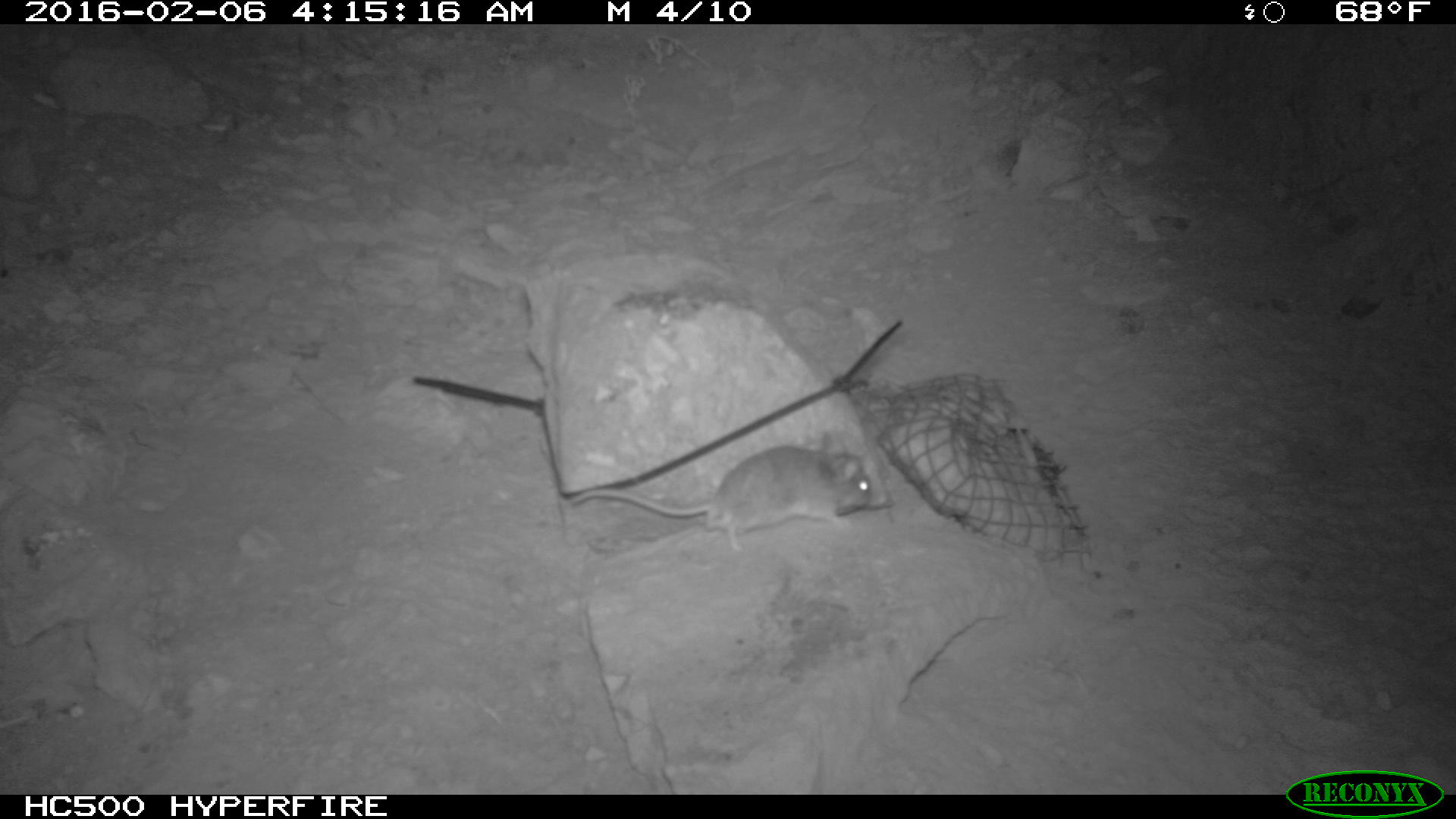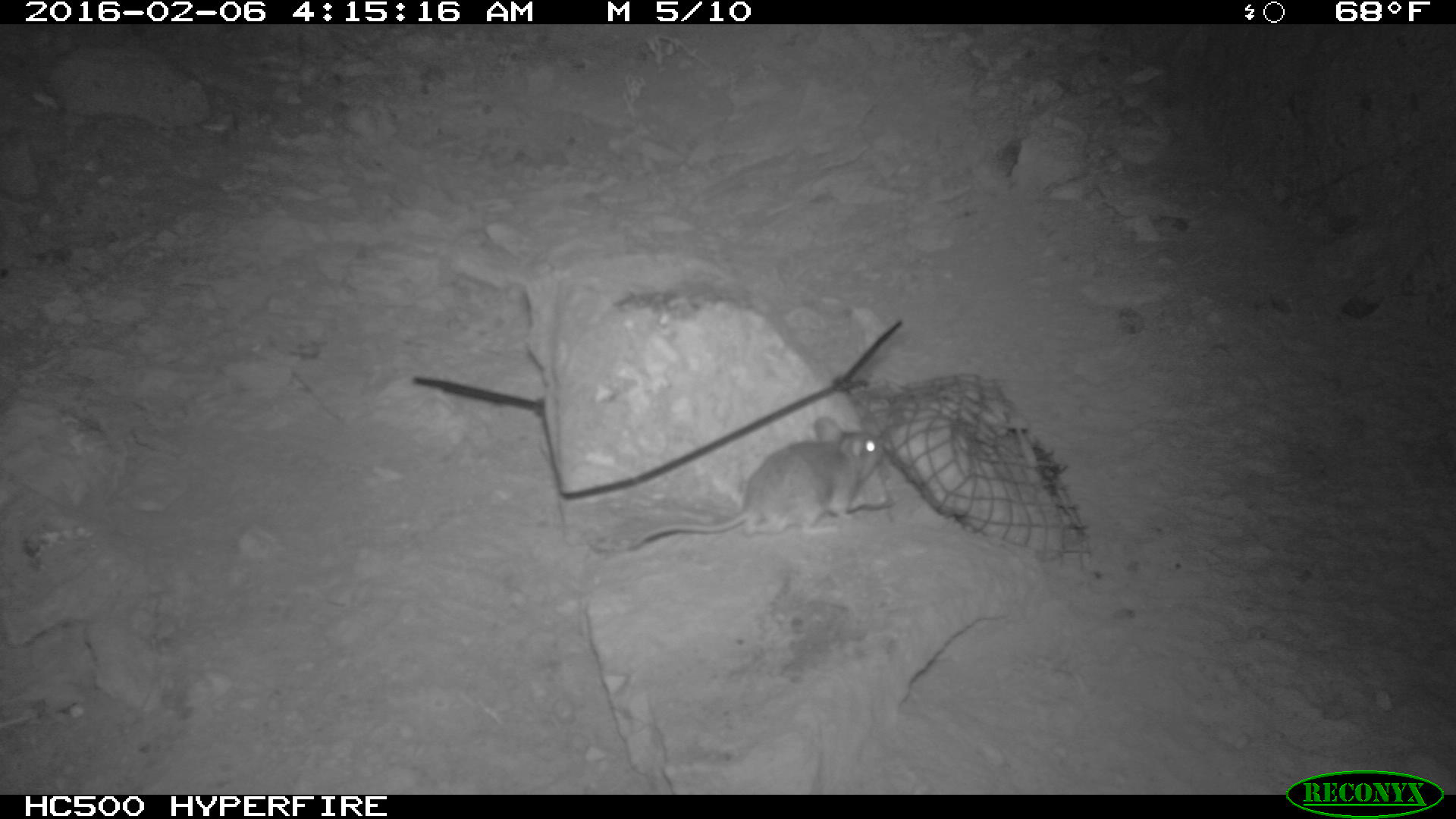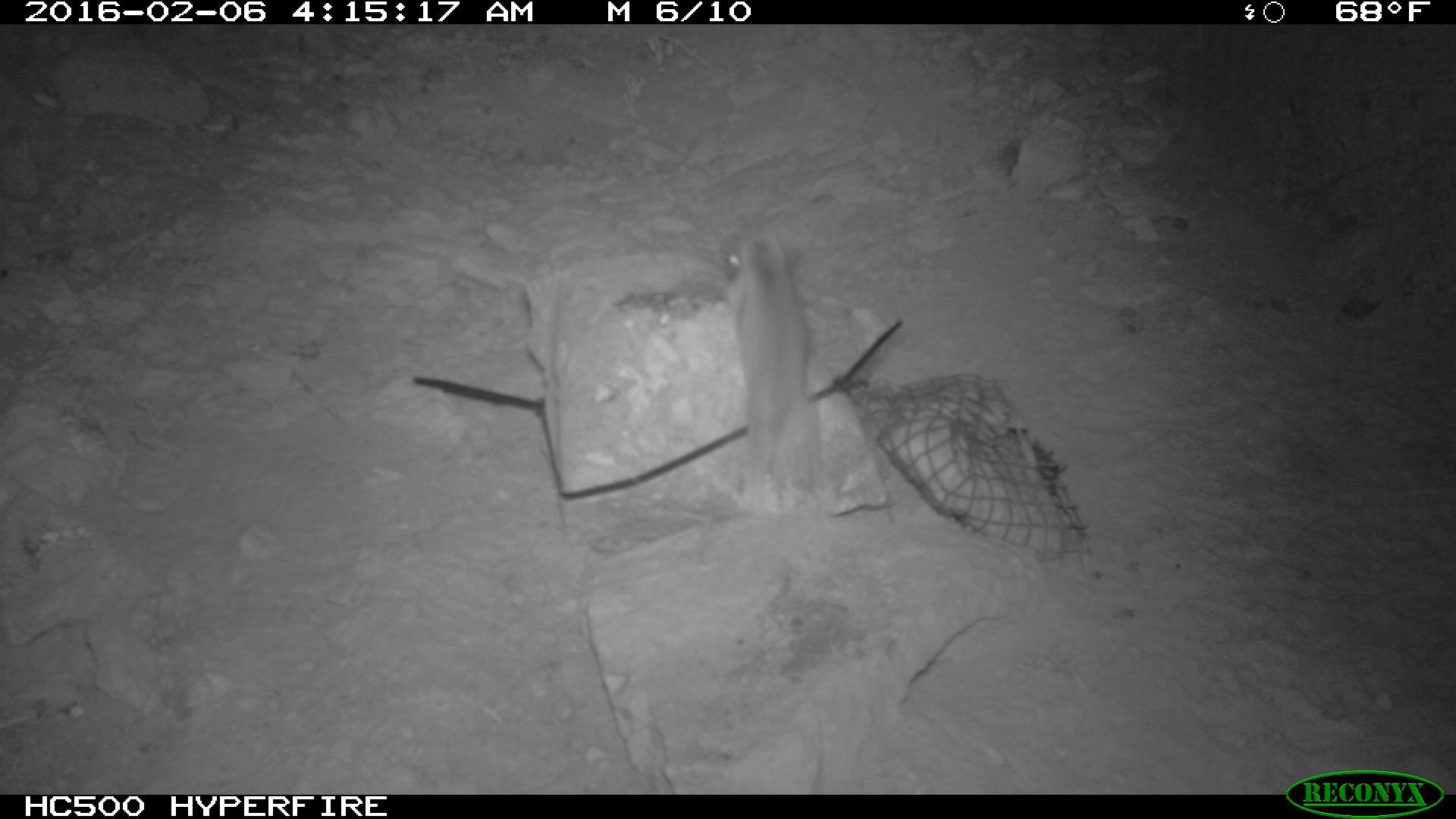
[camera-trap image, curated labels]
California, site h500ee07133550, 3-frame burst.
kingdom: Animalia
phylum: Chordata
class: Mammalia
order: Rodentia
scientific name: Rodentia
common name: rodent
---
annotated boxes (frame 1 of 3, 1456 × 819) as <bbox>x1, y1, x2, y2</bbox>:
rodent: <bbox>569, 431, 871, 554</bbox>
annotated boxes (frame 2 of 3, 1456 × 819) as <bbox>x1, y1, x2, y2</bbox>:
rodent: <bbox>588, 413, 888, 555</bbox>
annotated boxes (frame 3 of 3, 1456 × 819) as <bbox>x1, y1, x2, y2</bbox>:
rodent: <bbox>717, 230, 821, 573</bbox>